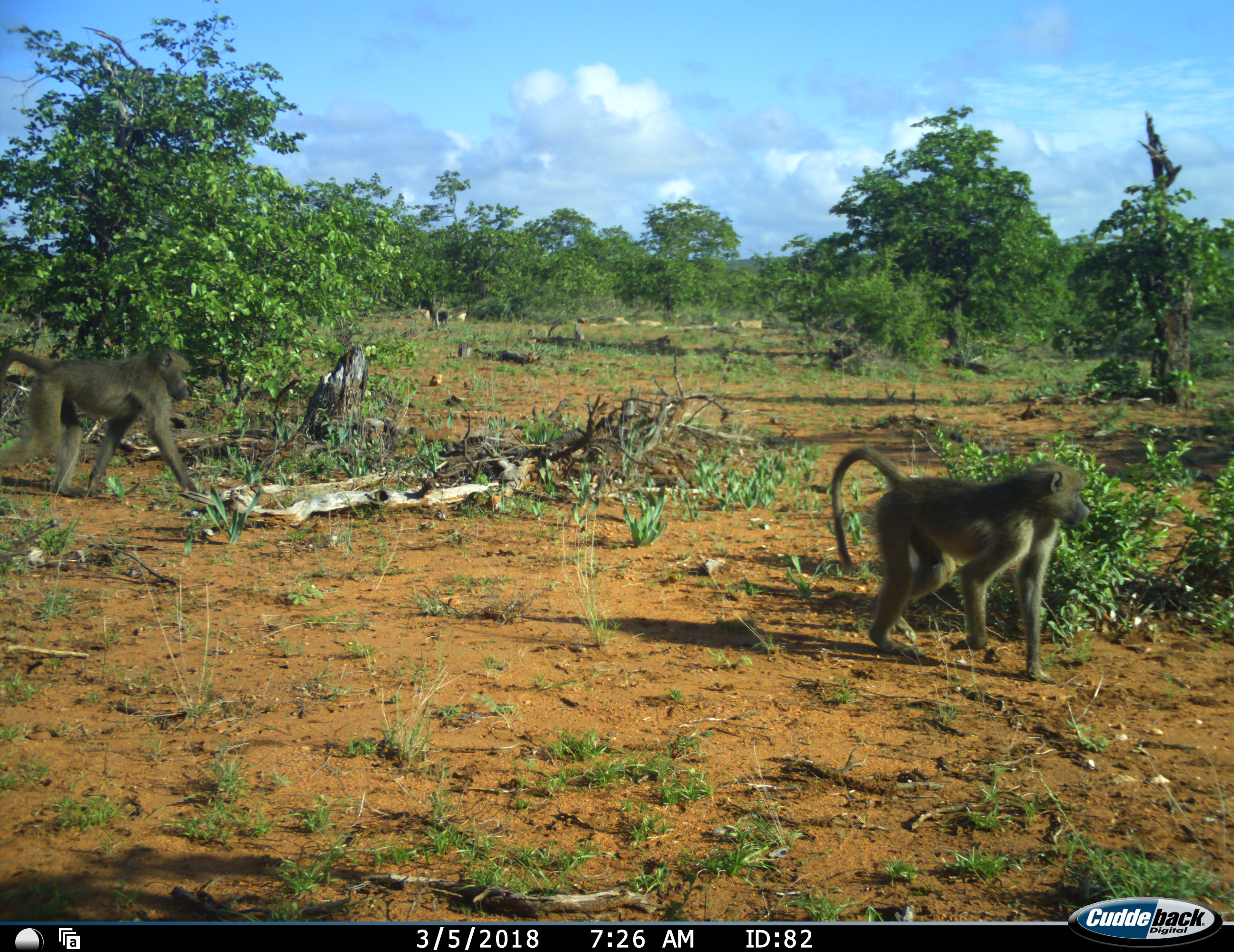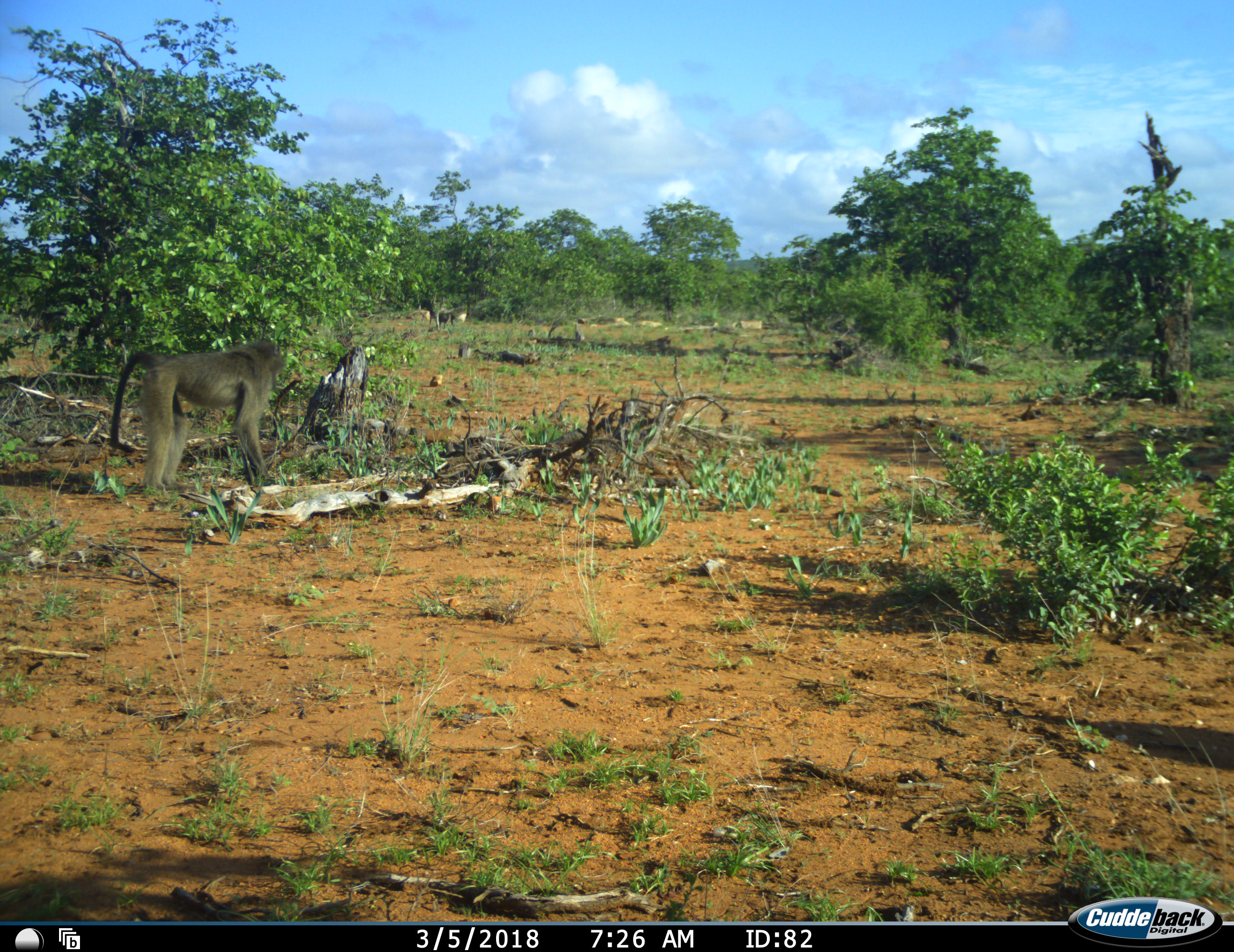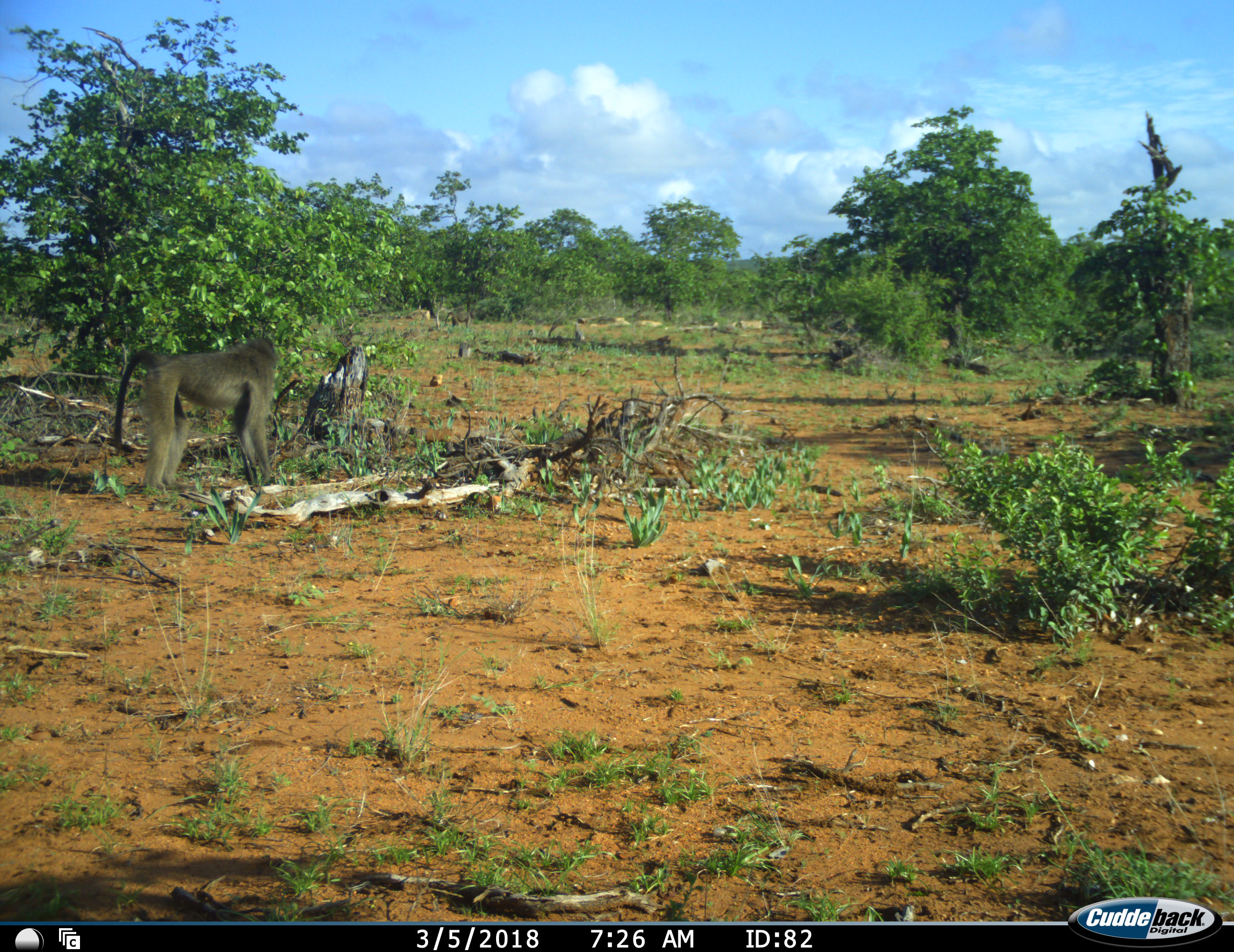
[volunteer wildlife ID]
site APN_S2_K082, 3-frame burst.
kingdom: Animalia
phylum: Chordata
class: Mammalia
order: Primates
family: Cercopithecidae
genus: Papio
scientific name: Papio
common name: baboon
Baboon (Papio), count 2. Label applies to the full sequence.